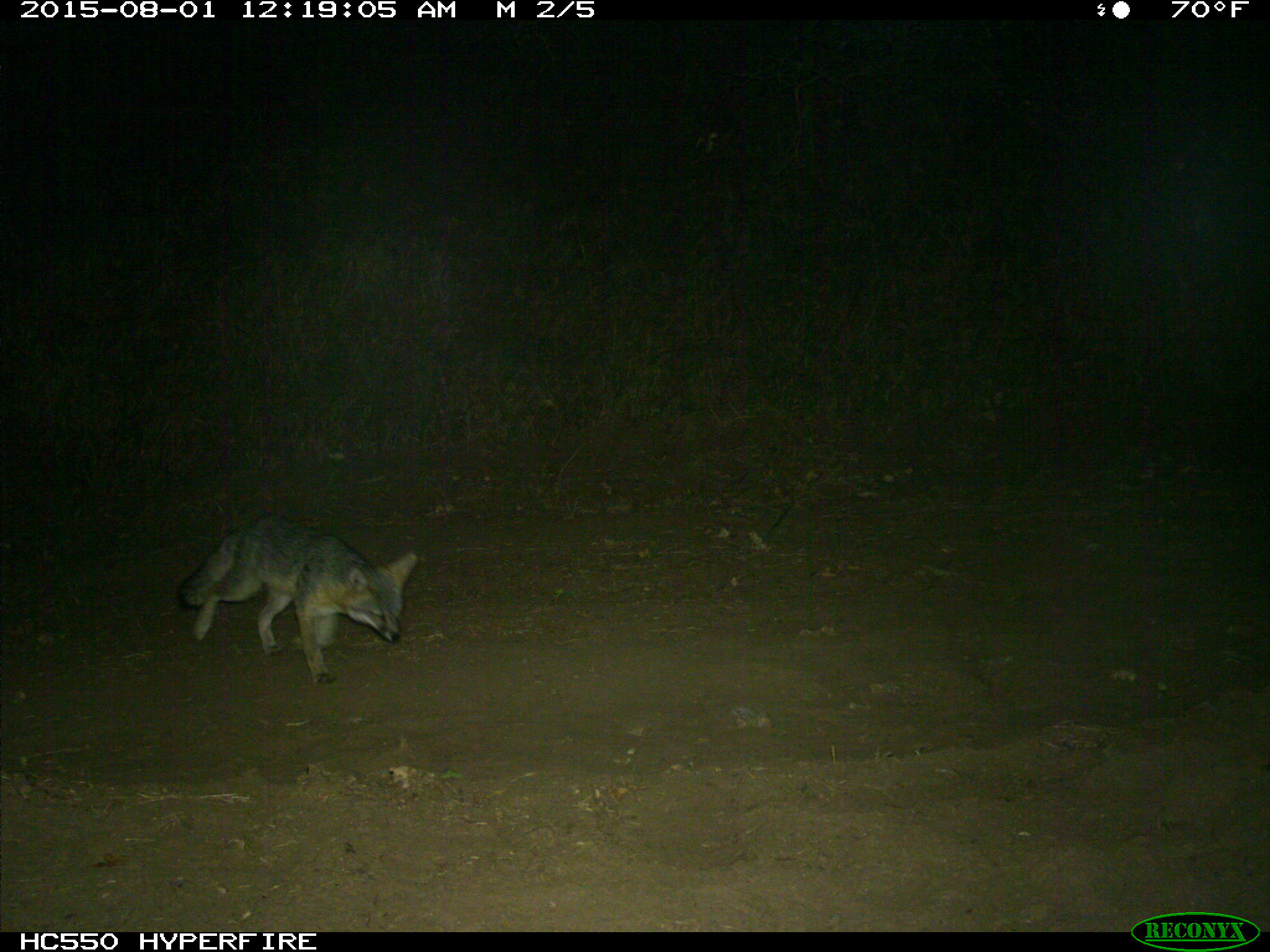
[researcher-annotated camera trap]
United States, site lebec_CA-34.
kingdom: Animalia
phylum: Chordata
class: Mammalia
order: Carnivora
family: Canidae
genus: Urocyon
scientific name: Urocyon cinereoargenteus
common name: gray fox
Urocyon cinereoargenteus (gray fox).